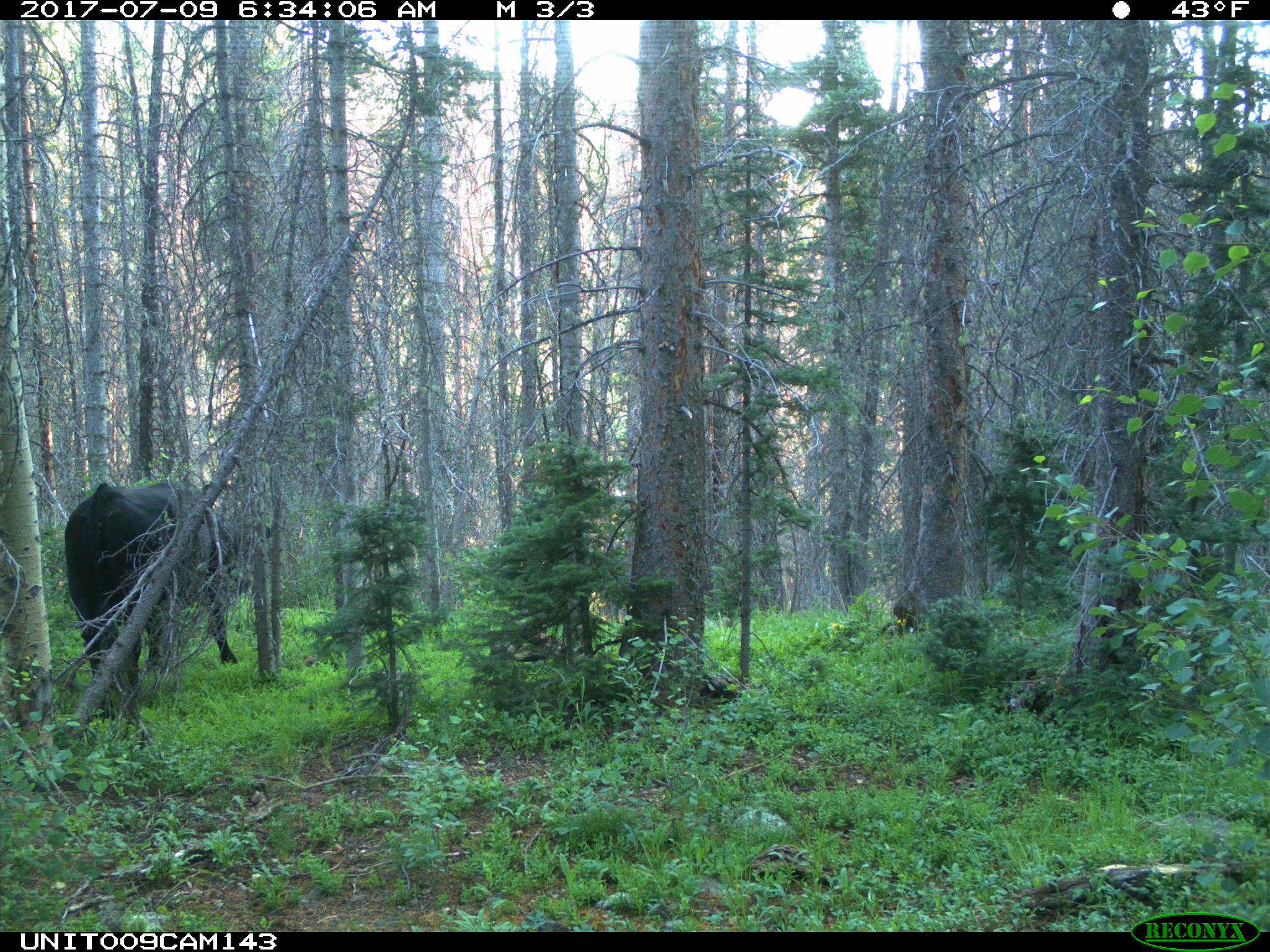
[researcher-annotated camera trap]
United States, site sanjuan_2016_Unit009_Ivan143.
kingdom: Animalia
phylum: Chordata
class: Mammalia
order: Artiodactyla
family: Bovidae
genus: Bos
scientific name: Bos taurus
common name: domestic cow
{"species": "Bos taurus (domestic cow)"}